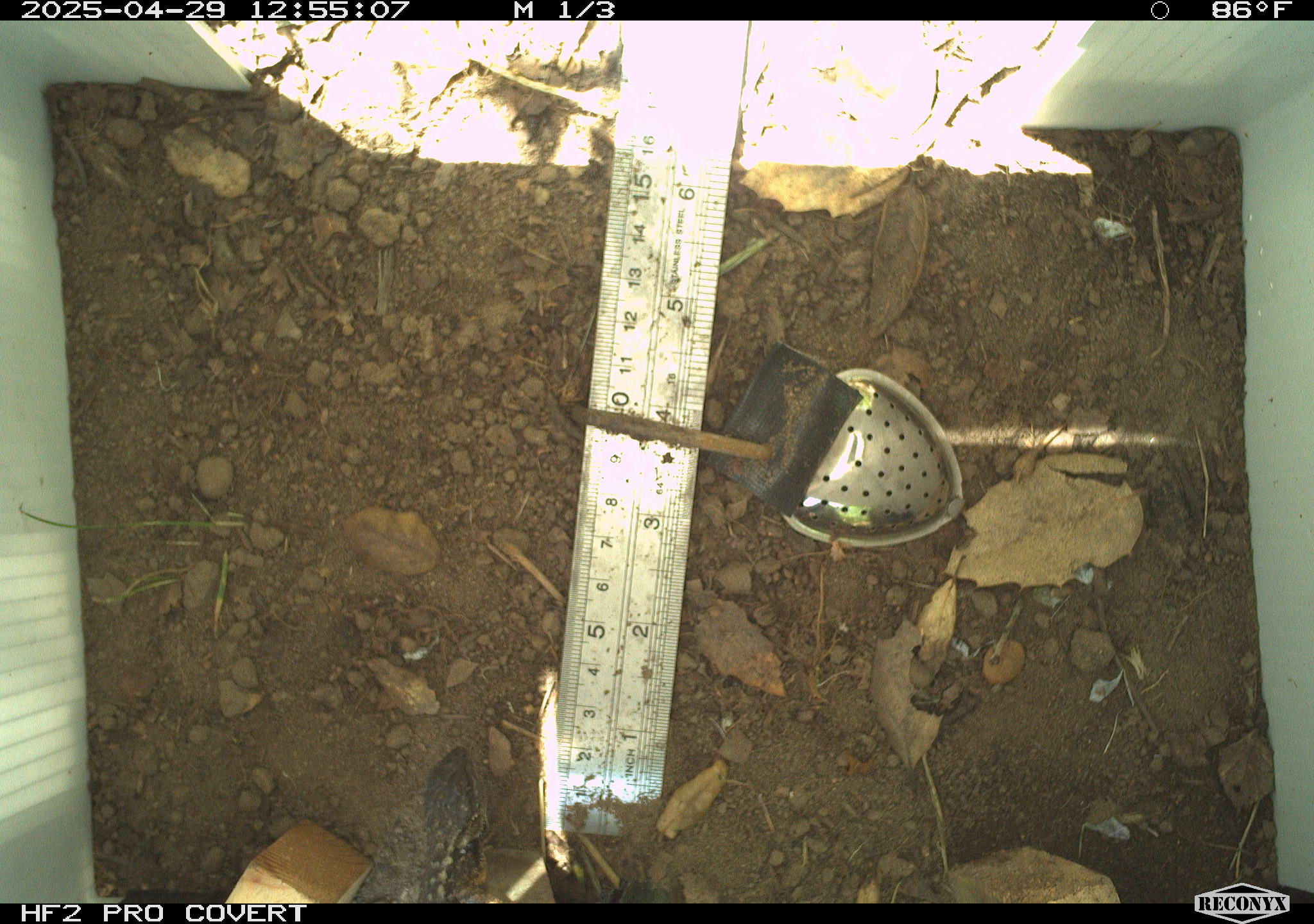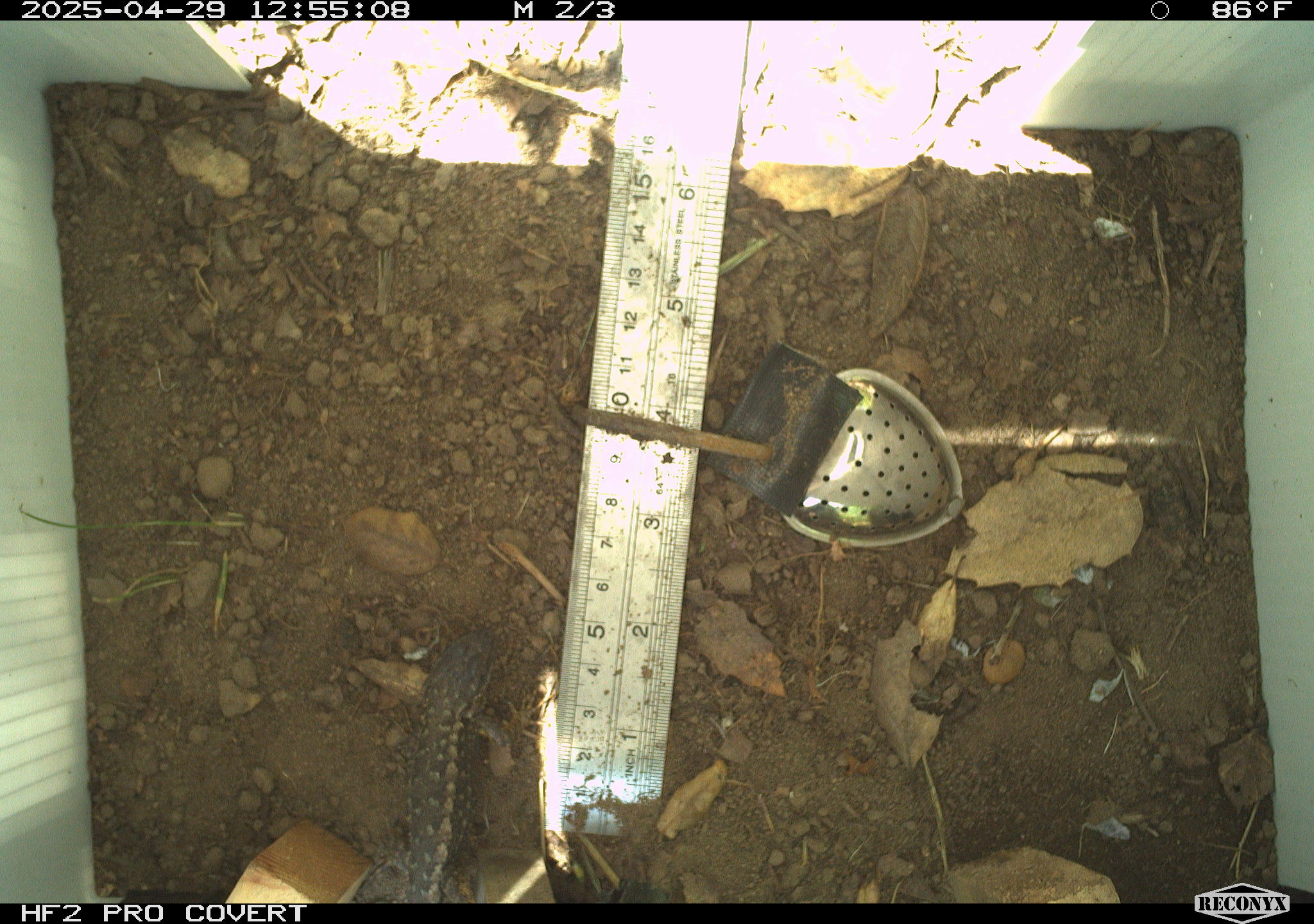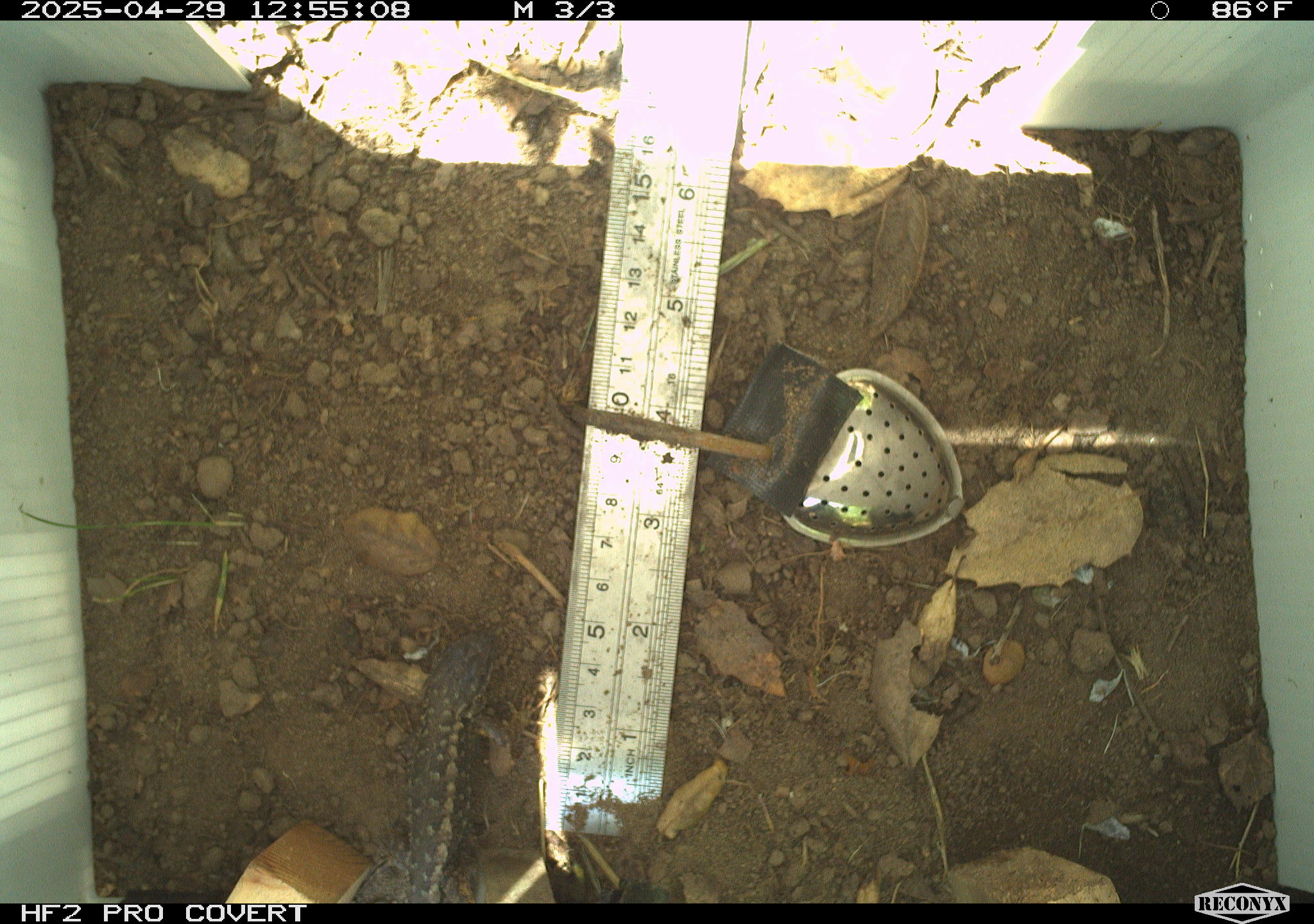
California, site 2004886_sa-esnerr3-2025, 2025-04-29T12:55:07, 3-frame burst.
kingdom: Animalia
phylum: Chordata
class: Reptilia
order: Squamata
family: Phrynosomatidae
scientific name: Phrynosomatidae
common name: north american spiny lizards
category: sceloporus/uta species